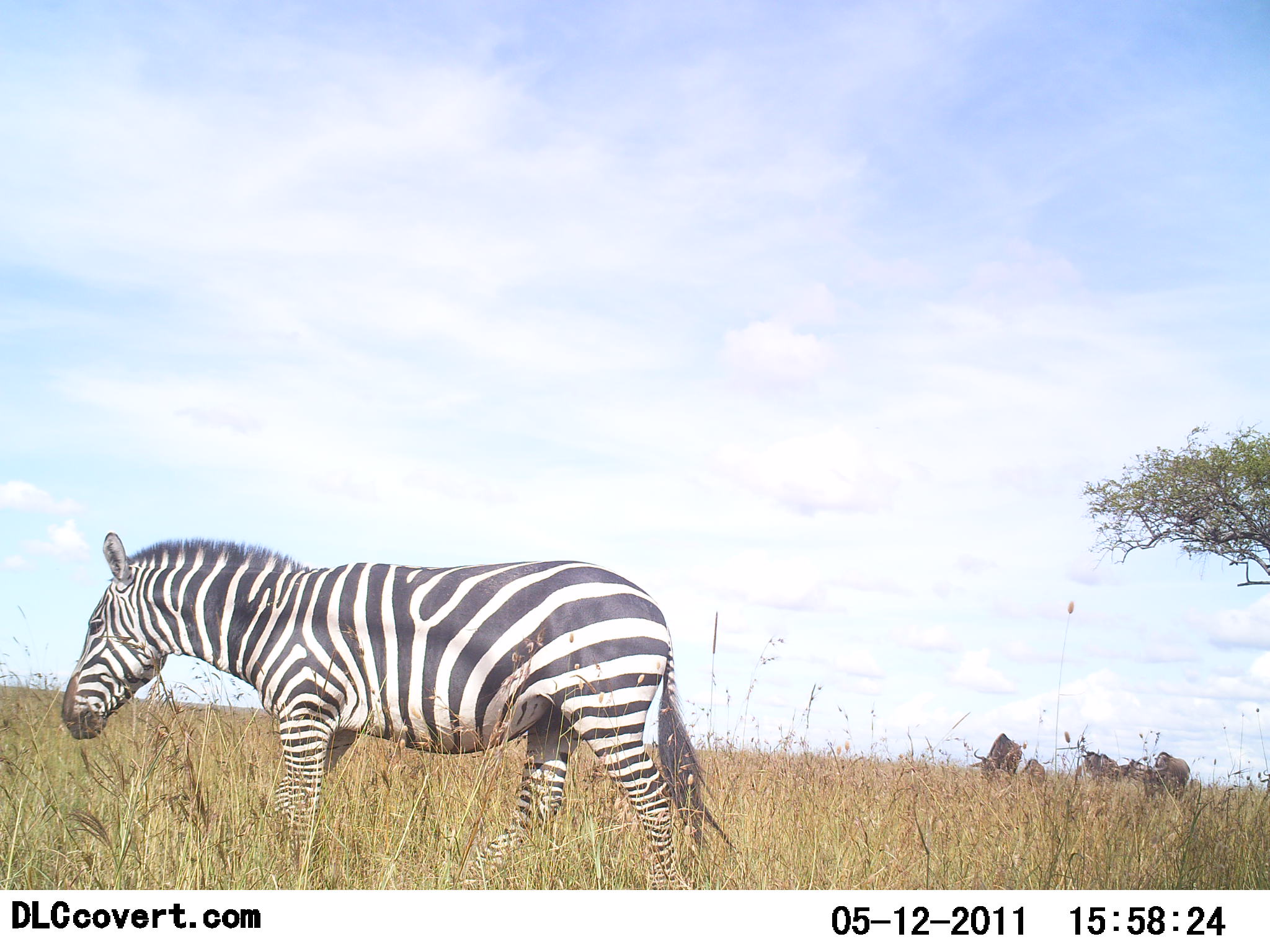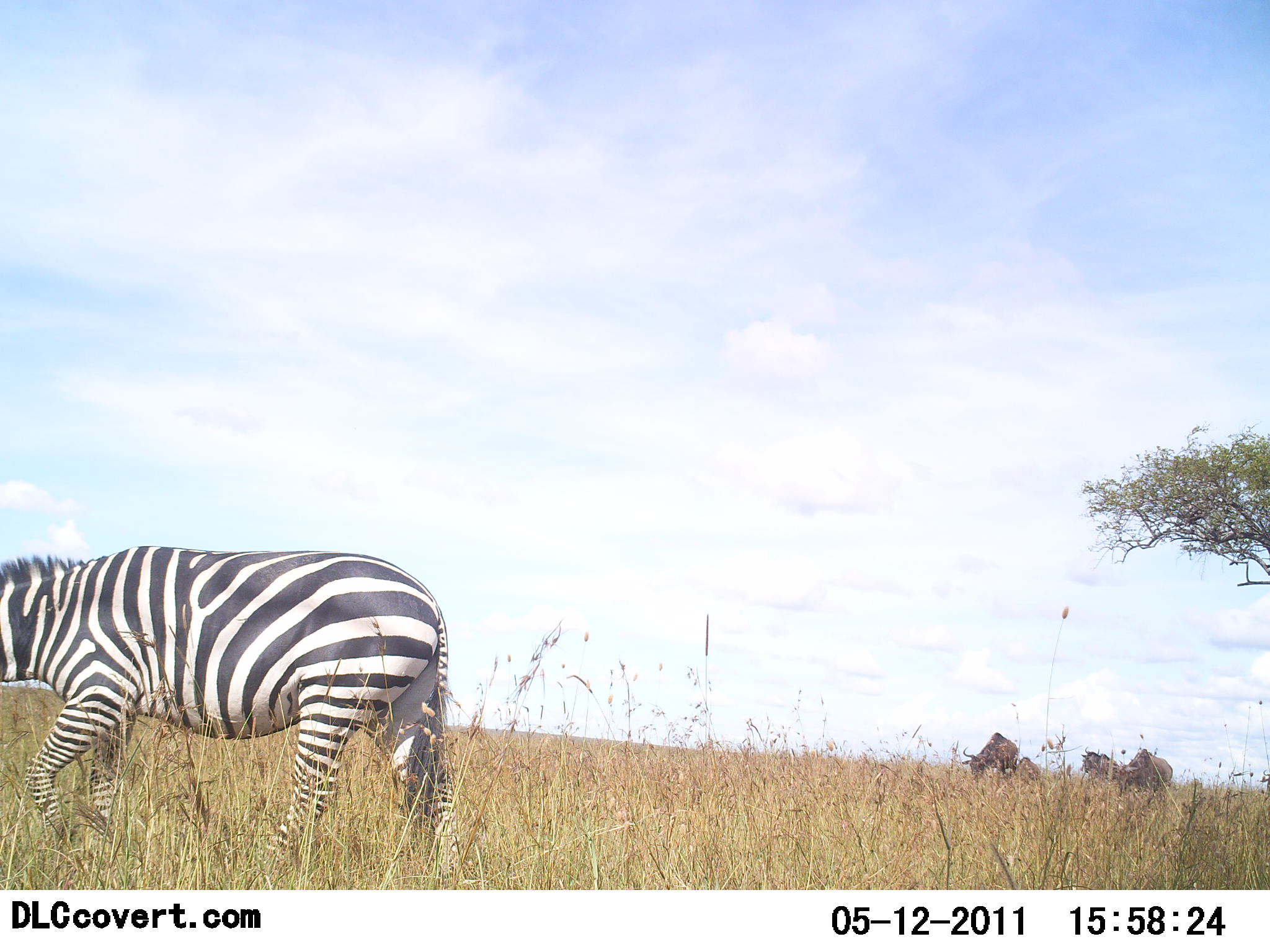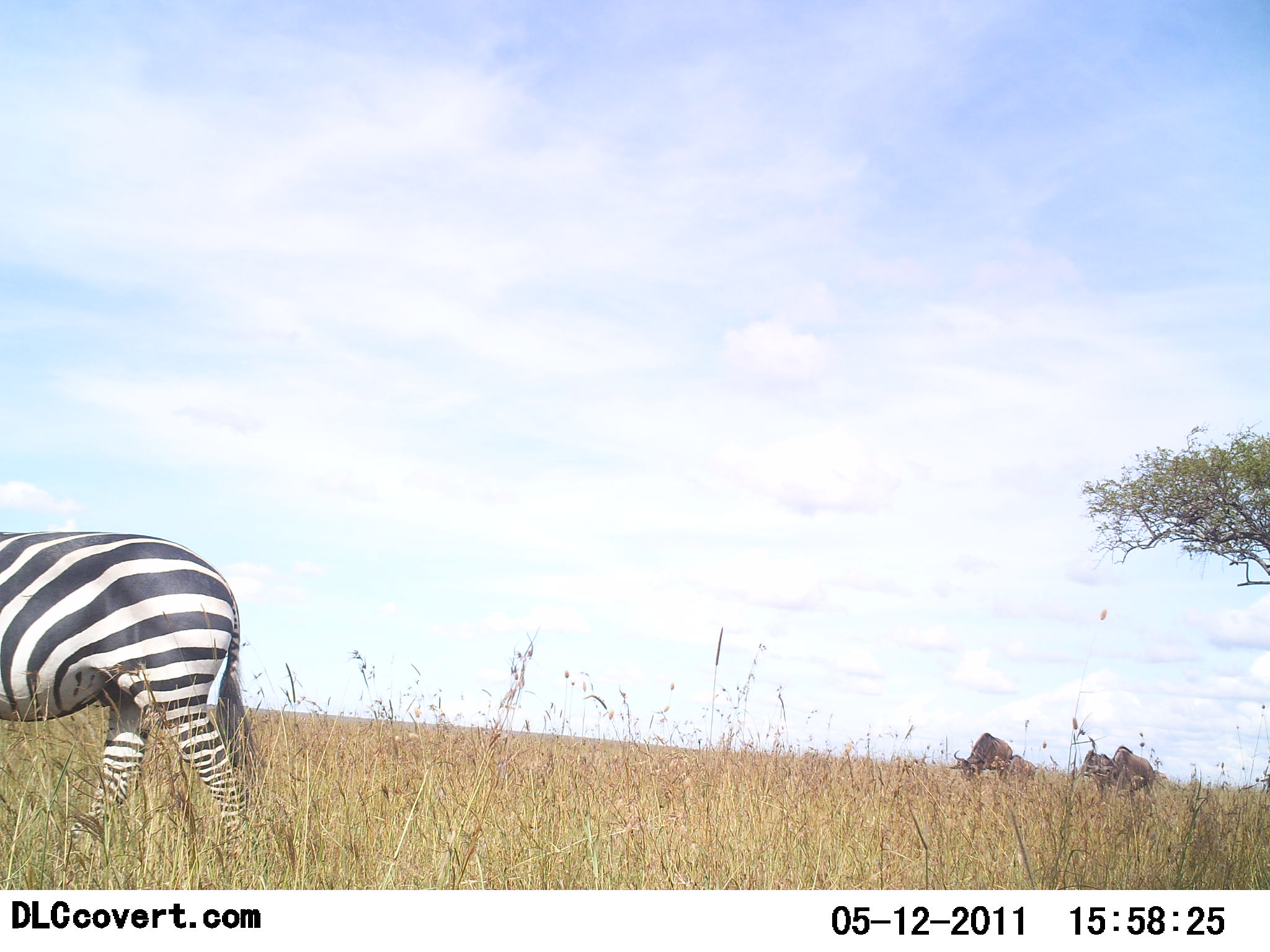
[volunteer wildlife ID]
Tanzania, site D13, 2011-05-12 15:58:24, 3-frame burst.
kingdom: Animalia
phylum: Chordata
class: Mammalia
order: Artiodactyla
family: Bovidae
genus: Connochaetes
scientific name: Connochaetes taurinus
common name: blue wildebeest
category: wildebeest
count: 4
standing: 45%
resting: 0%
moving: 55%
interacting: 0%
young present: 0%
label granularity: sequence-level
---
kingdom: Animalia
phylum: Chordata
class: Mammalia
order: Perissodactyla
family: Equidae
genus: Equus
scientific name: Equus quagga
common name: plains zebra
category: zebra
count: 1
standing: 7%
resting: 0%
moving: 93%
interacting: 0%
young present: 0%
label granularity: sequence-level